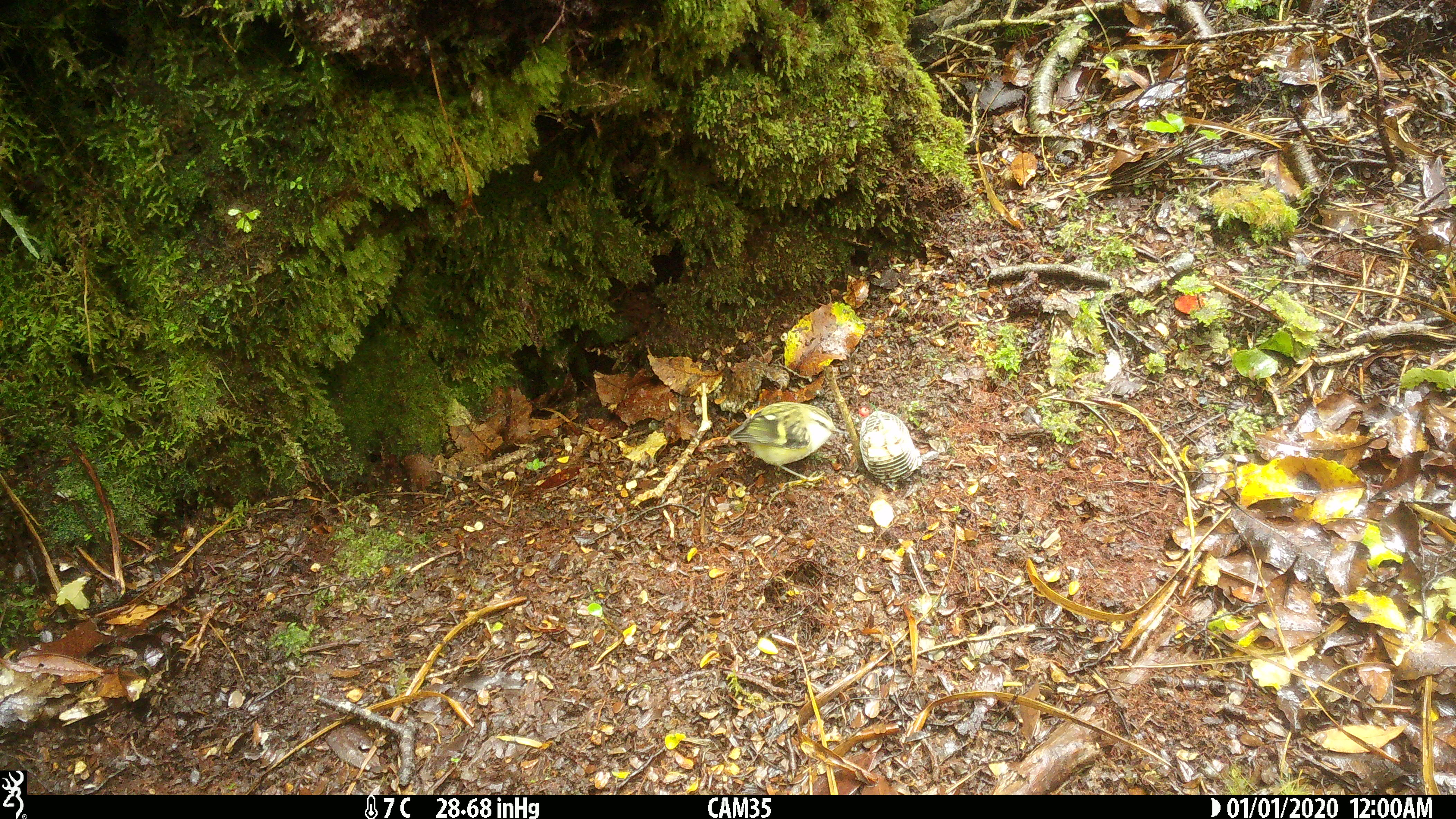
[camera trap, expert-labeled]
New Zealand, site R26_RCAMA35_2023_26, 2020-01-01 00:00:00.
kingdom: Animalia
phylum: Chordata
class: Aves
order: Passeriformes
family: Acanthisittidae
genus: Acanthisitta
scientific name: Acanthisitta chloris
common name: rifleman